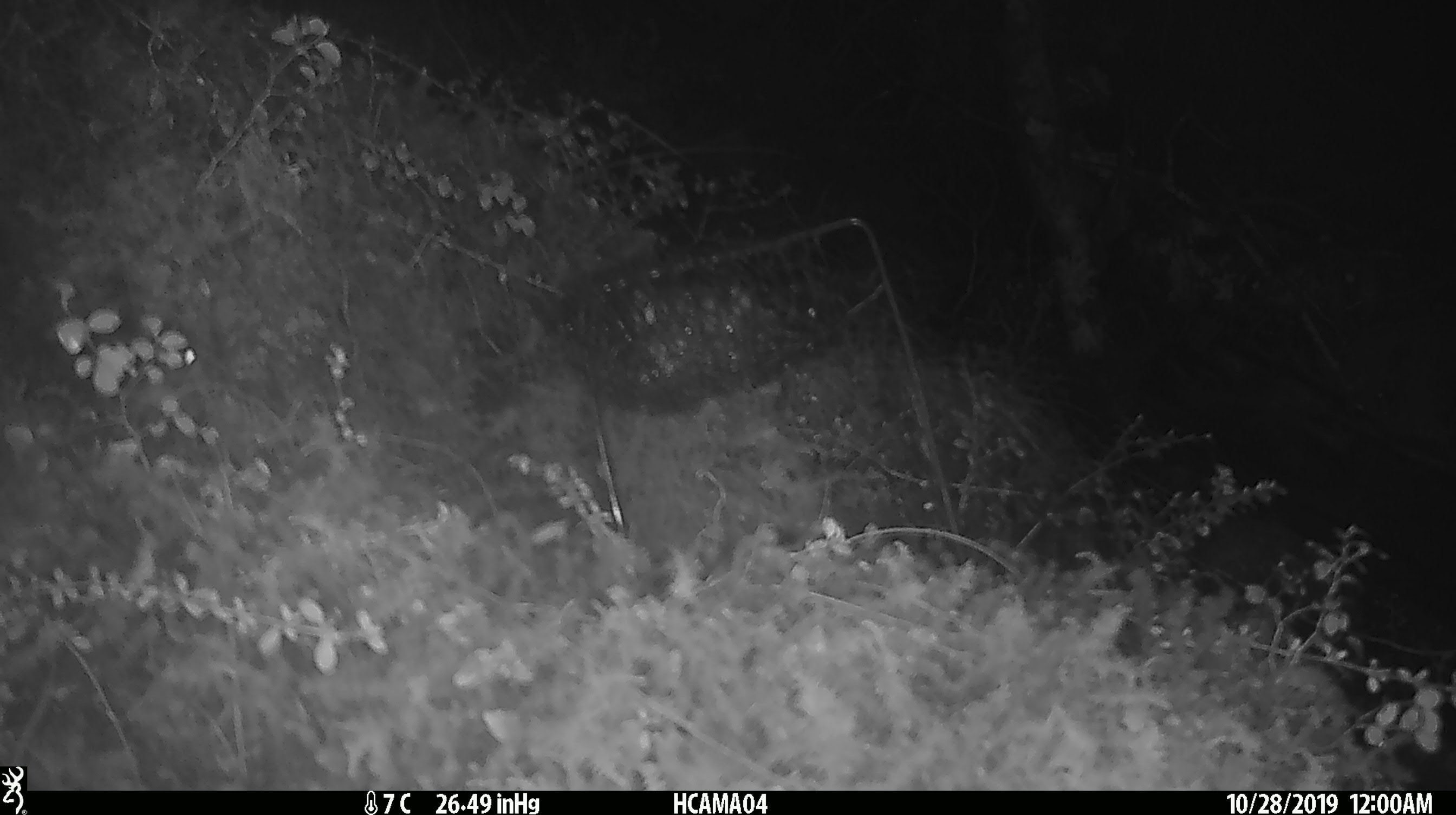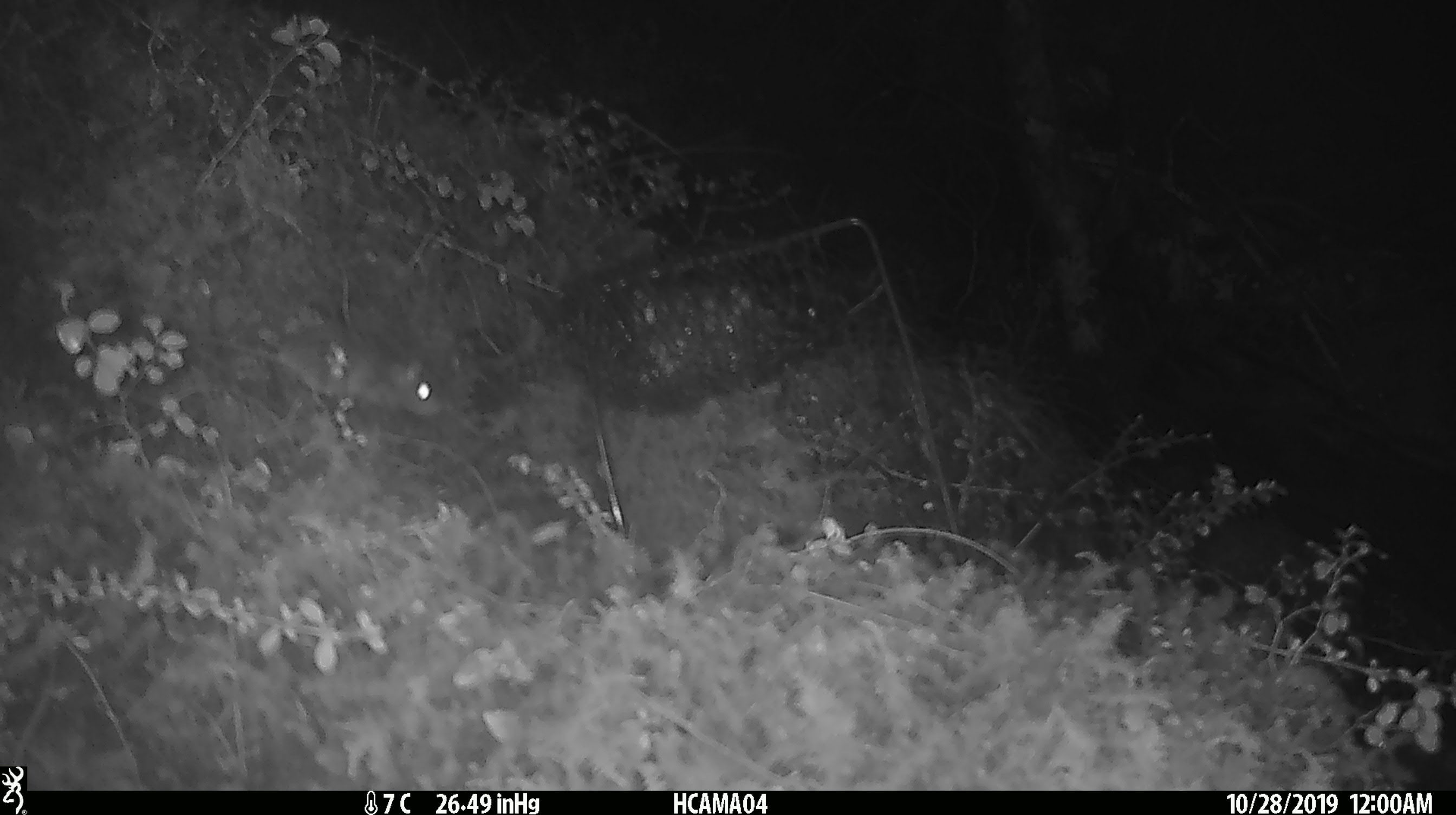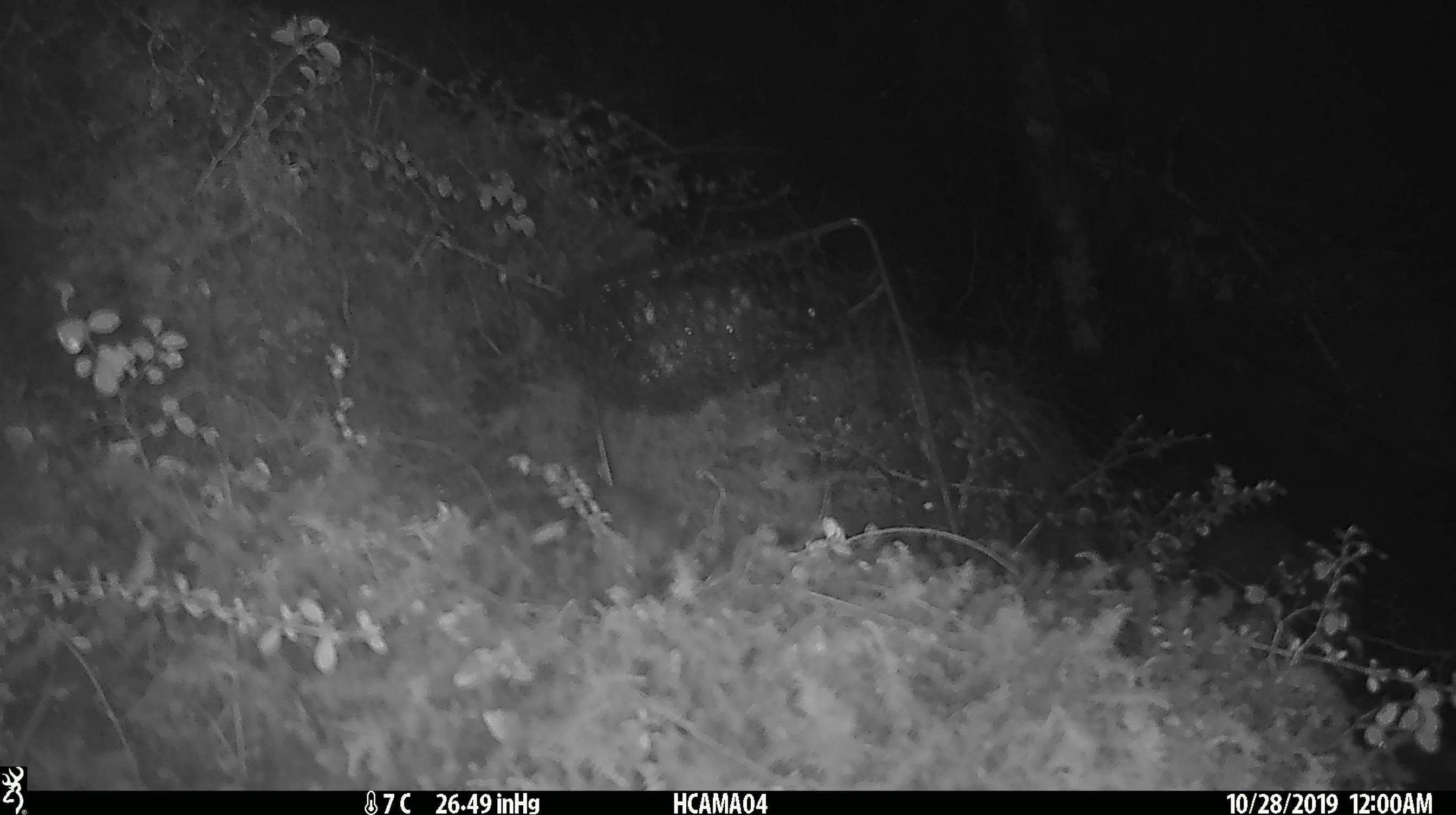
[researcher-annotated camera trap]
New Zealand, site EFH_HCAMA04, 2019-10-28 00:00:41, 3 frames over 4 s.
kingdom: Animalia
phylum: Chordata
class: Mammalia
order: Rodentia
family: Muridae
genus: Mus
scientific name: Mus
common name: mouse